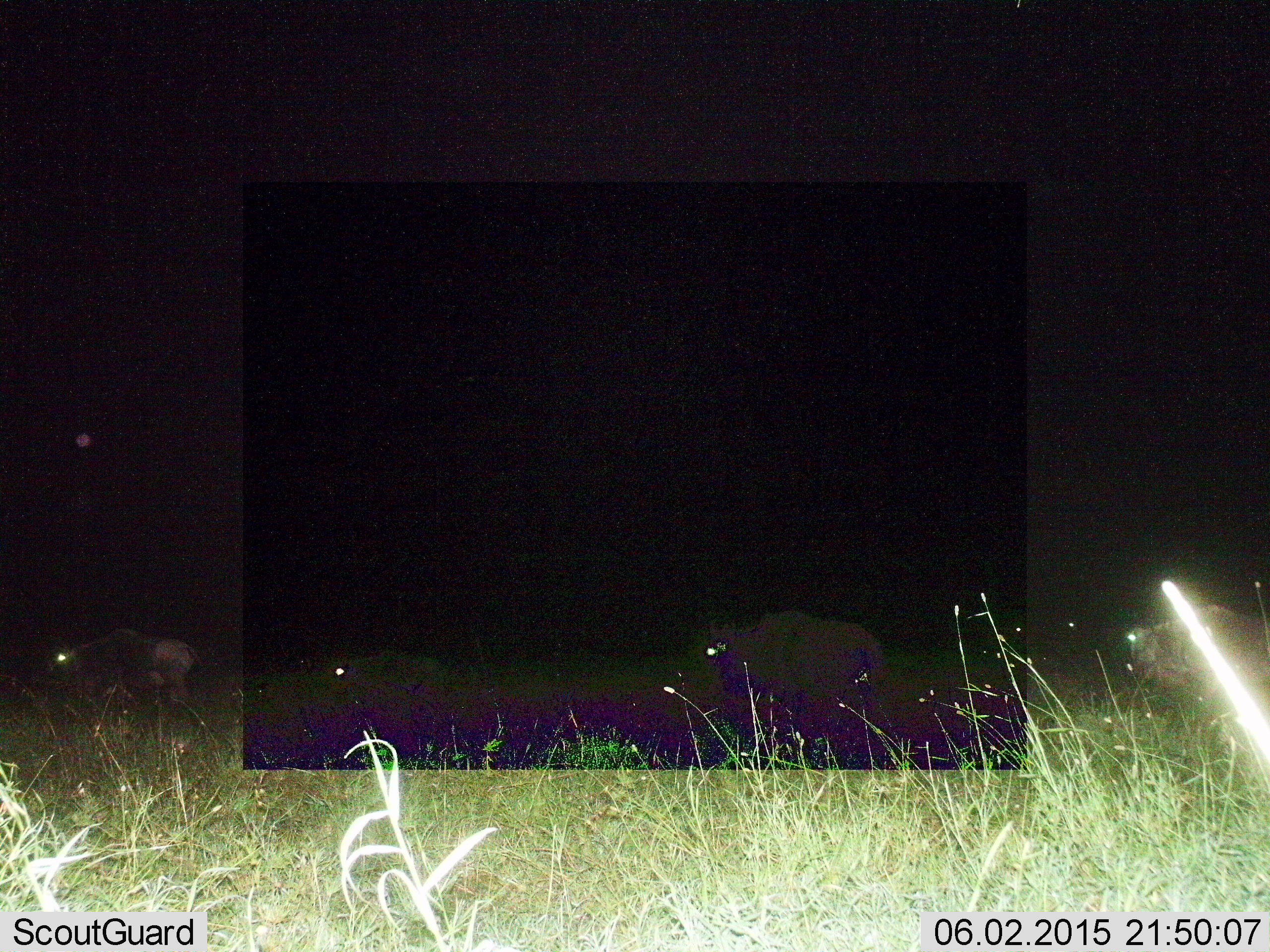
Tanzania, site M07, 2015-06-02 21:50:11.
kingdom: Animalia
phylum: Chordata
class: Mammalia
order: Artiodactyla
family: Bovidae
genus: Connochaetes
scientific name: Connochaetes taurinus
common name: blue wildebeest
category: wildebeest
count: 4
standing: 20%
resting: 0%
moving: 90%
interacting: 0%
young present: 10%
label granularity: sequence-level